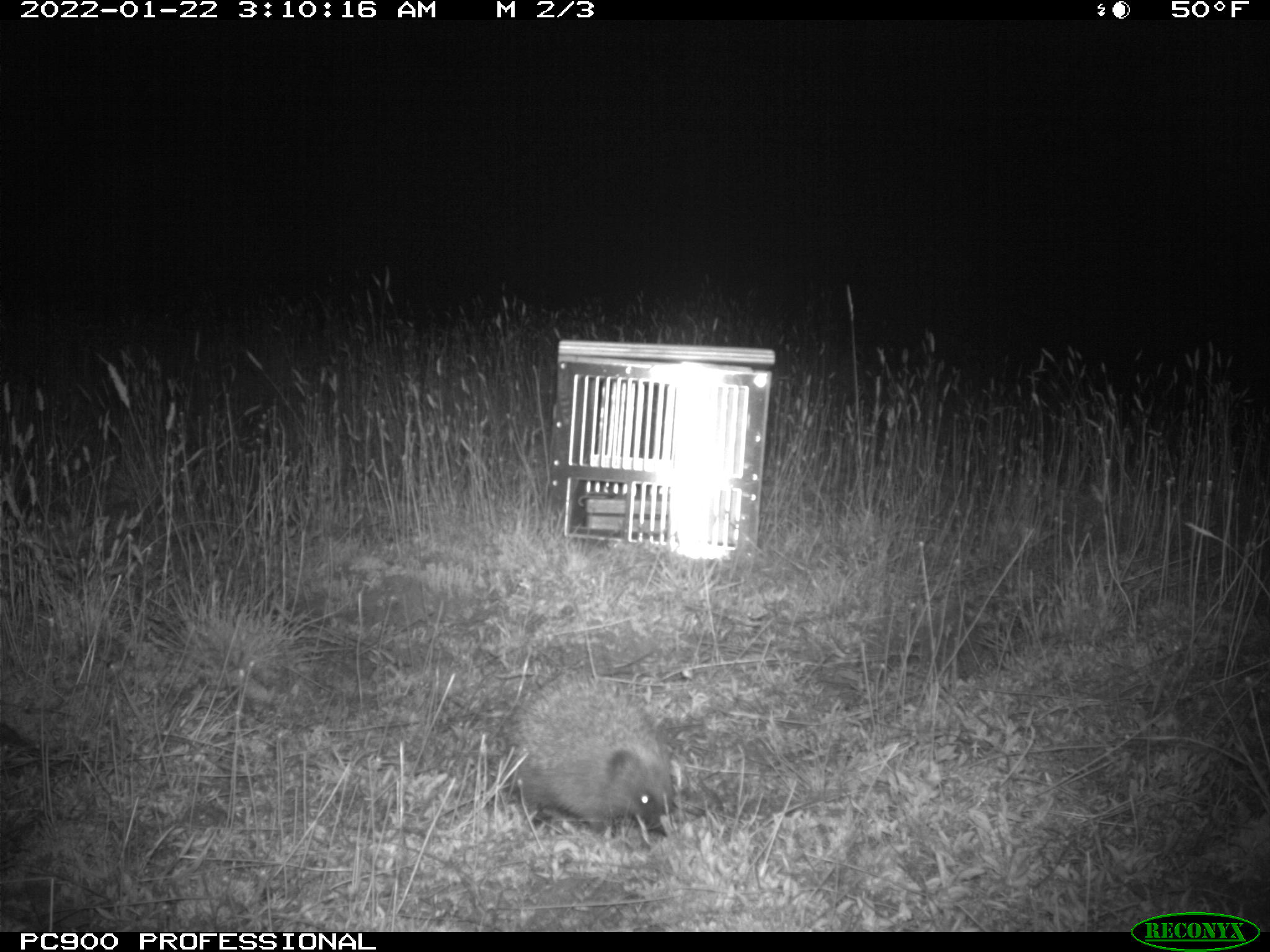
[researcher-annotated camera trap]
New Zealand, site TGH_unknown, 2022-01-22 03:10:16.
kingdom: Animalia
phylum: Chordata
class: Mammalia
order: Eulipotyphla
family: Erinaceidae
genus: Erinaceus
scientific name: Erinaceus europaeus europaeus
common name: european hedgehog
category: hedgehog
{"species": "hedgehog (european hedgehog) (Erinaceus europaeus europaeus)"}